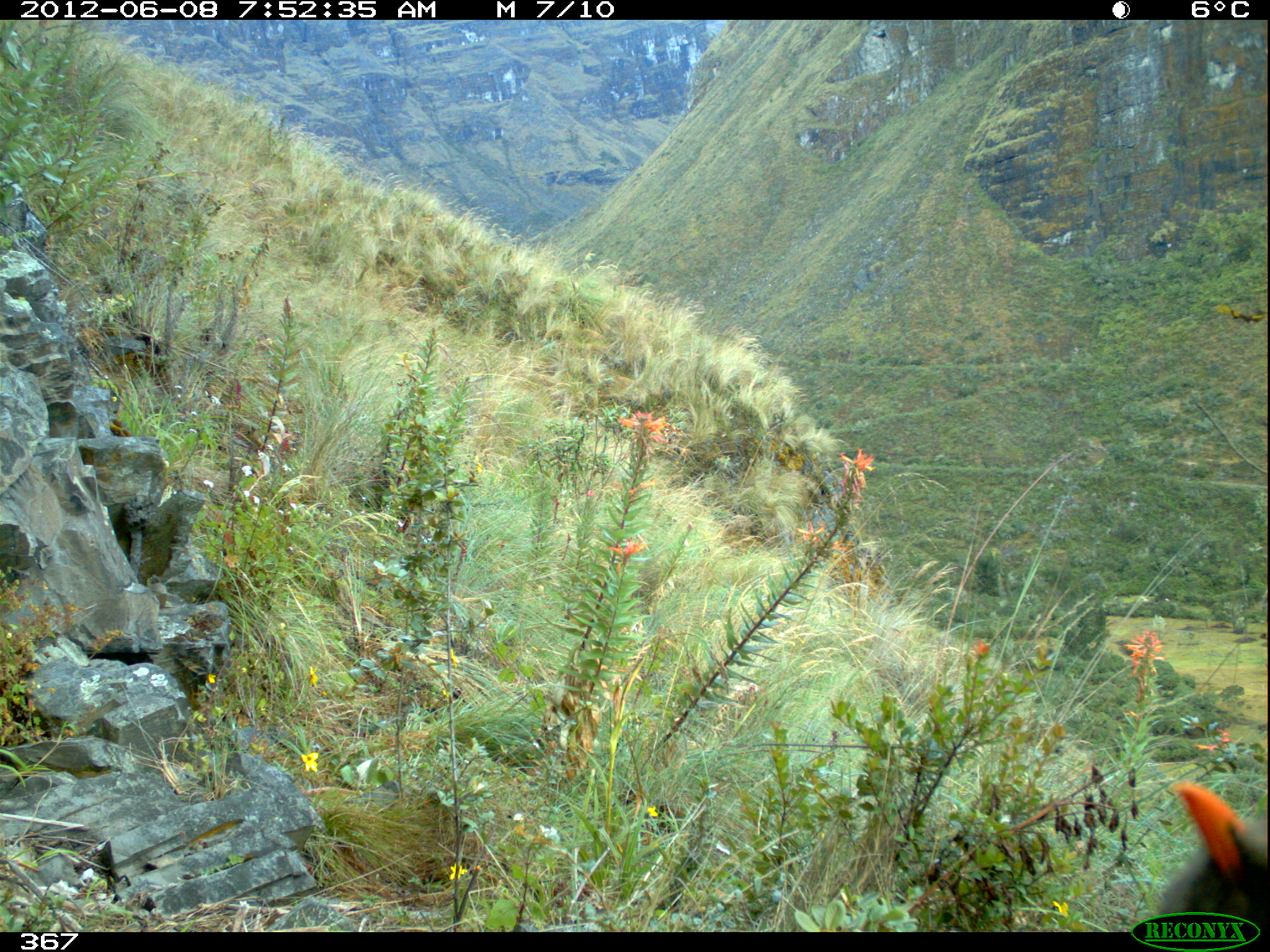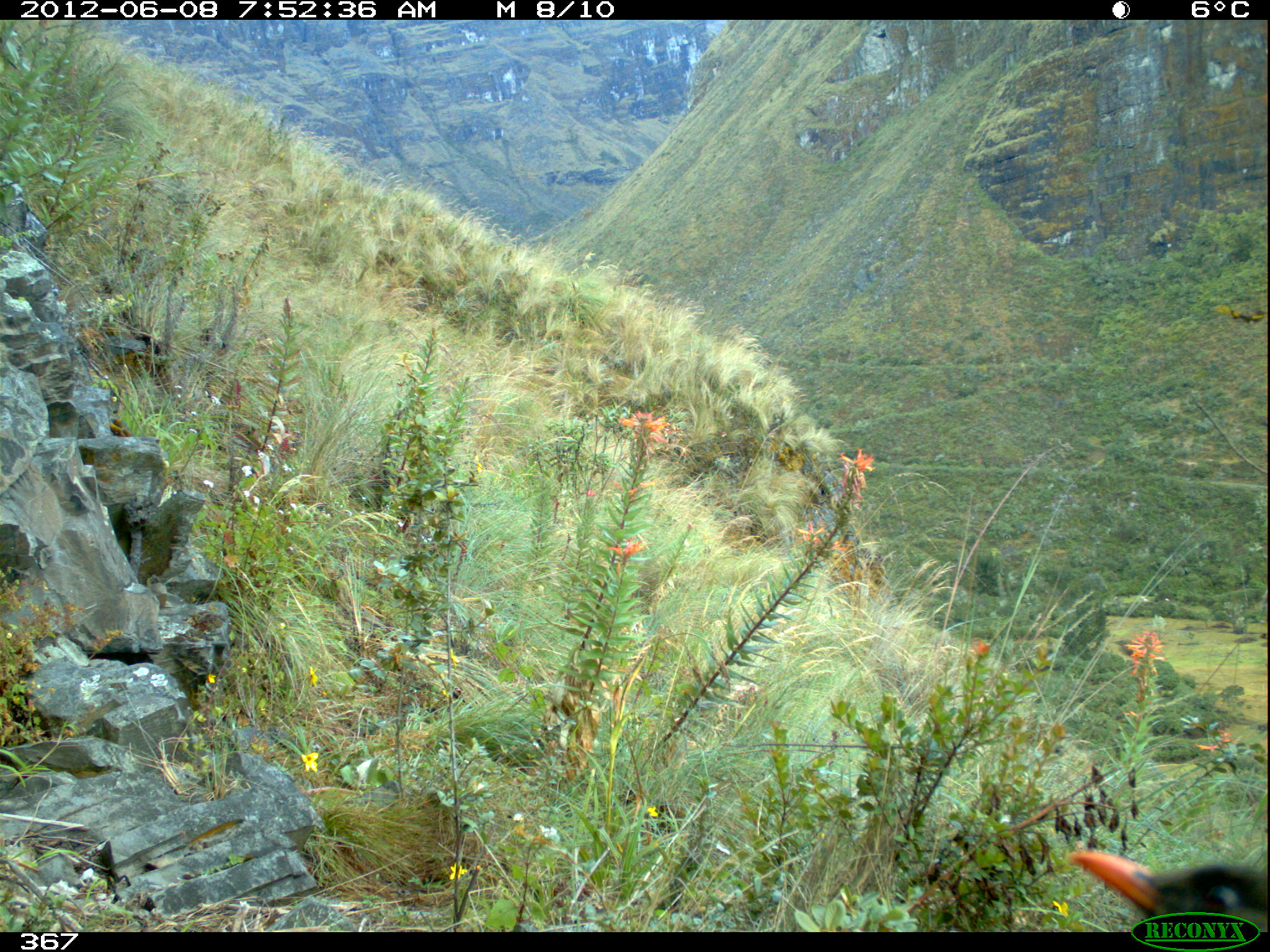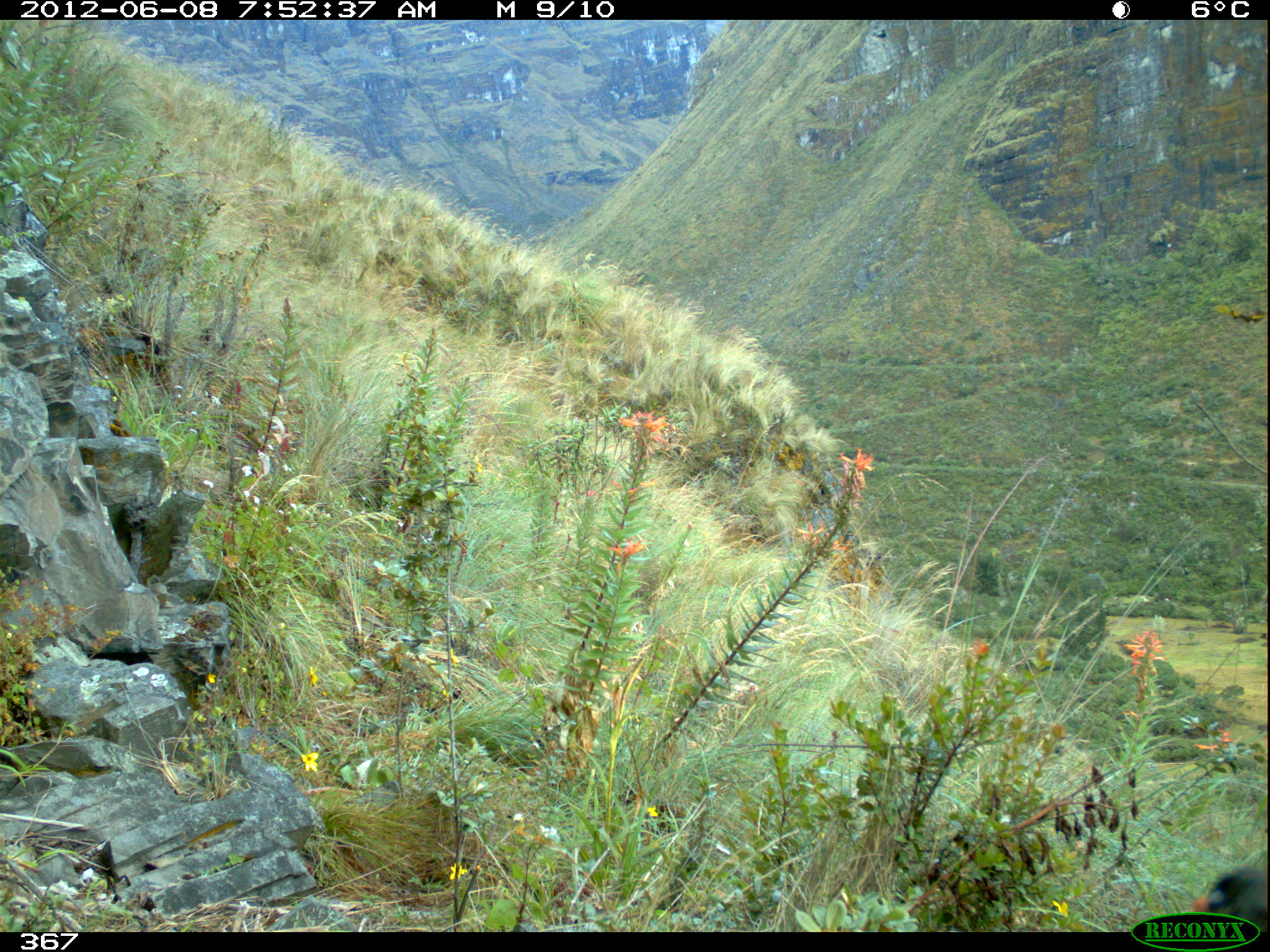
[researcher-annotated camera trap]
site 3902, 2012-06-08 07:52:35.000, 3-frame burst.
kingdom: Animalia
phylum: Chordata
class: Aves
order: Passeriformes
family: Turdidae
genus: Turdus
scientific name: Turdus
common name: true thrushes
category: turdus sp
Turdus sp (true thrushes) (Turdus).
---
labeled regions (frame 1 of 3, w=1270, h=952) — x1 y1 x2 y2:
turdus sp: 1156 777 1267 930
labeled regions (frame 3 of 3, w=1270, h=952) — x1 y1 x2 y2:
turdus sp: 1190 861 1266 932